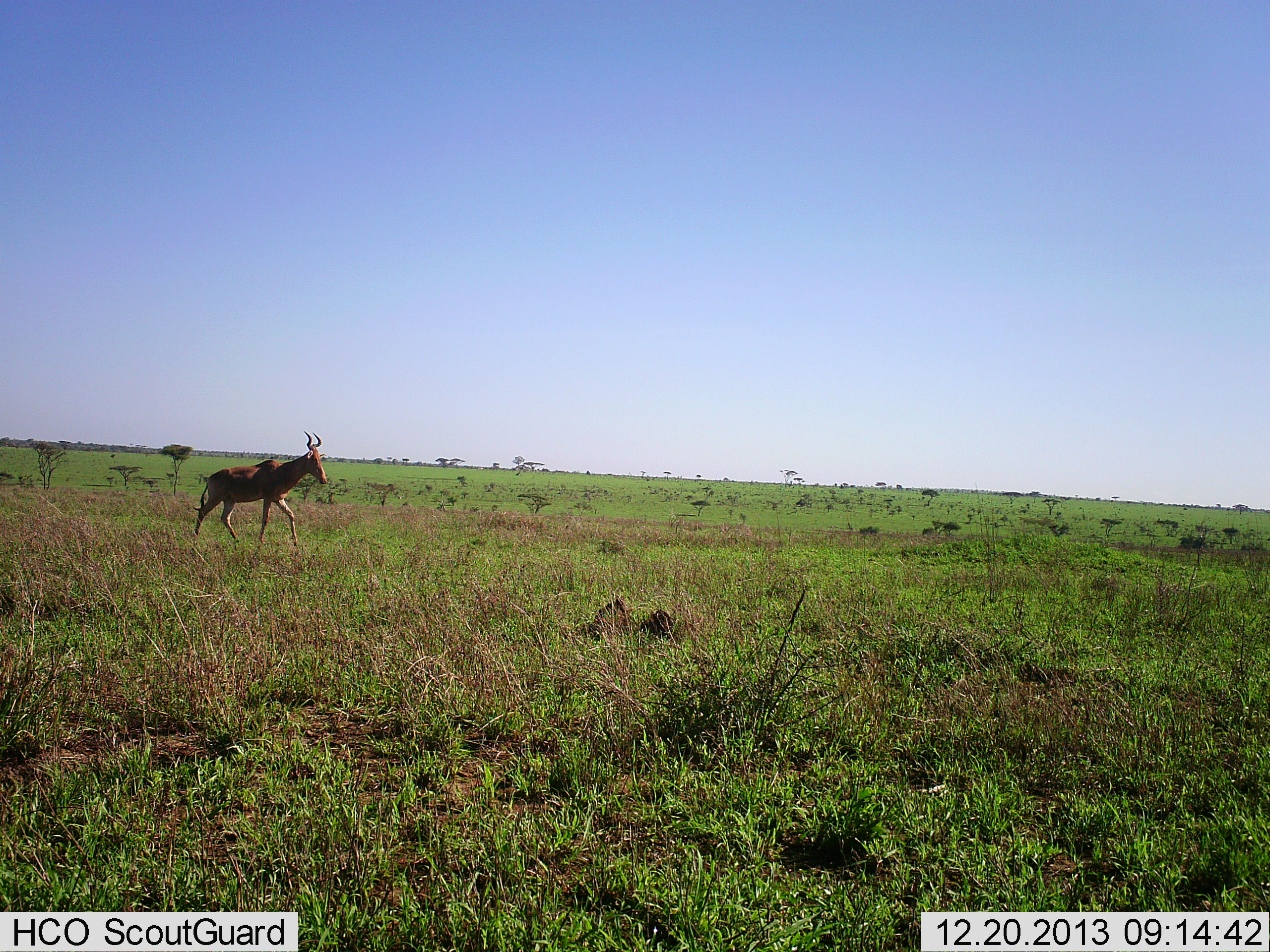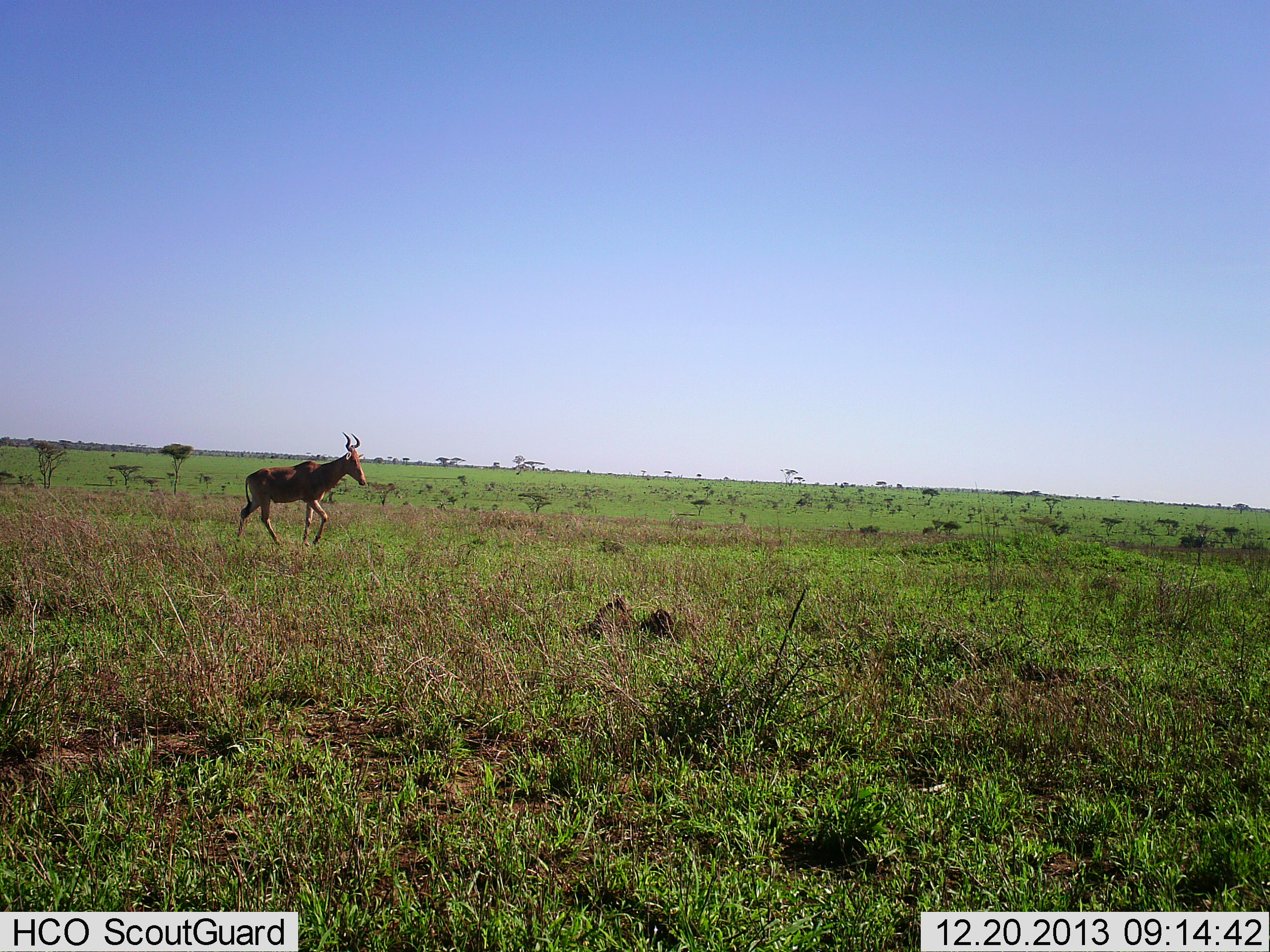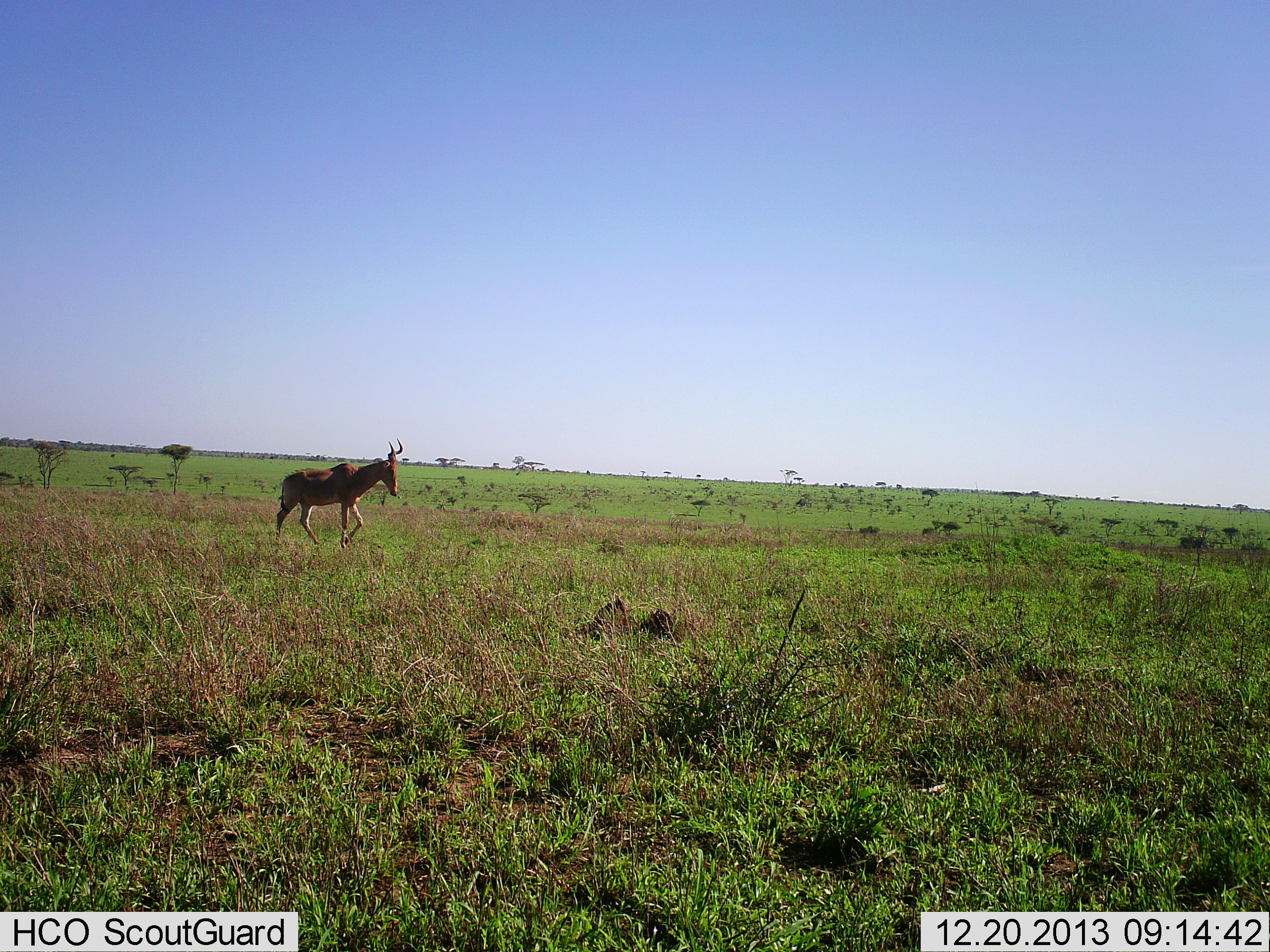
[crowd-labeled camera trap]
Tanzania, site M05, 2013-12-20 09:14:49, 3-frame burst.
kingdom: Animalia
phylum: Chordata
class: Mammalia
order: Artiodactyla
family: Bovidae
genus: Alcelaphus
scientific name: Alcelaphus buselaphus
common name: hartebeest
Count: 1.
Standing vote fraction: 0%.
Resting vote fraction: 0%.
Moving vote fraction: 100%.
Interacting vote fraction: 0%.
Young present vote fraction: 0%.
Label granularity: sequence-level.